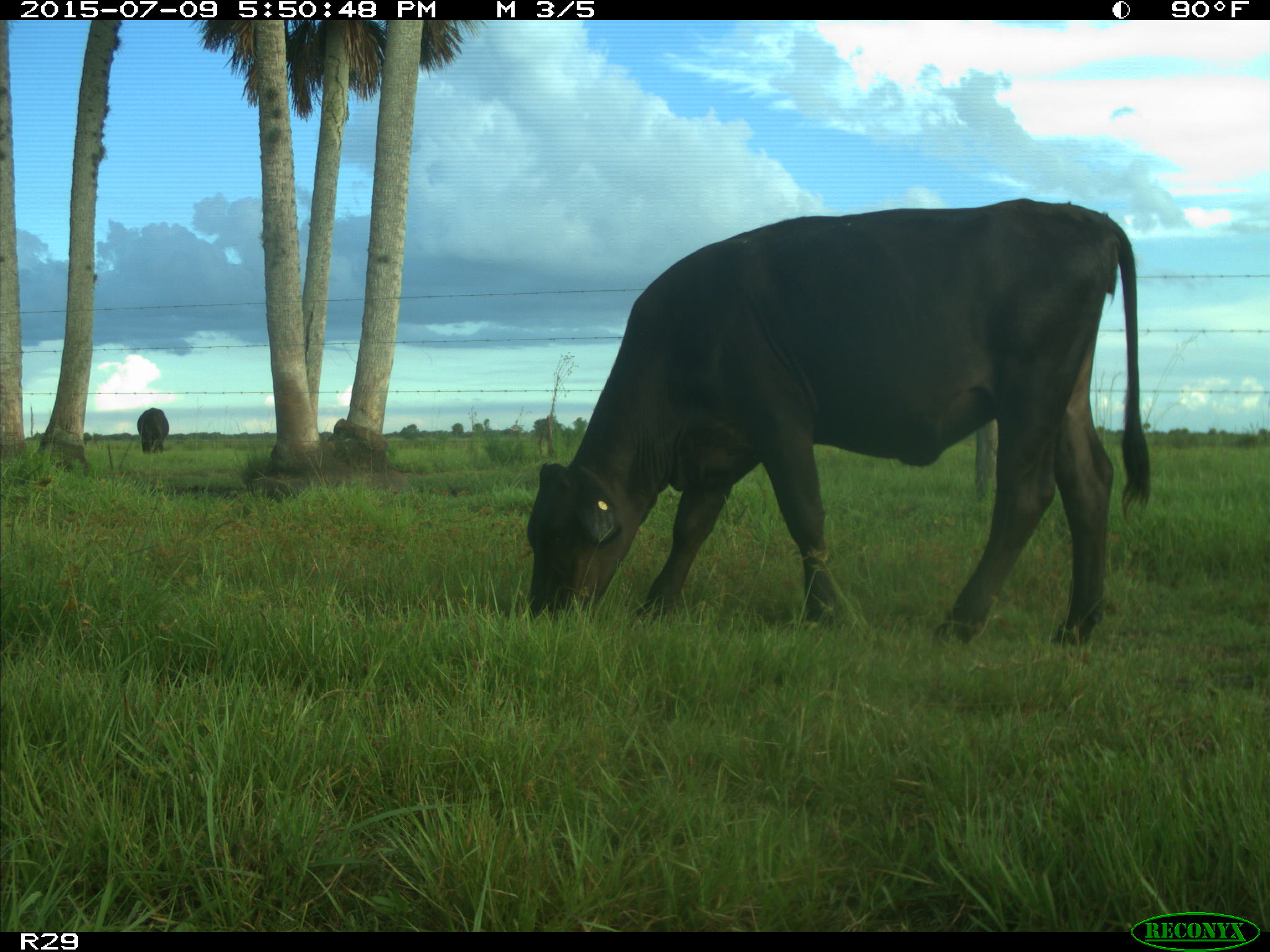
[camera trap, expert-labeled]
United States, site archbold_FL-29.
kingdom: Animalia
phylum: Chordata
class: Mammalia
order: Artiodactyla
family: Bovidae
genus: Bos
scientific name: Bos taurus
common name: domestic cow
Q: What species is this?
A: Bos taurus (domestic cow).